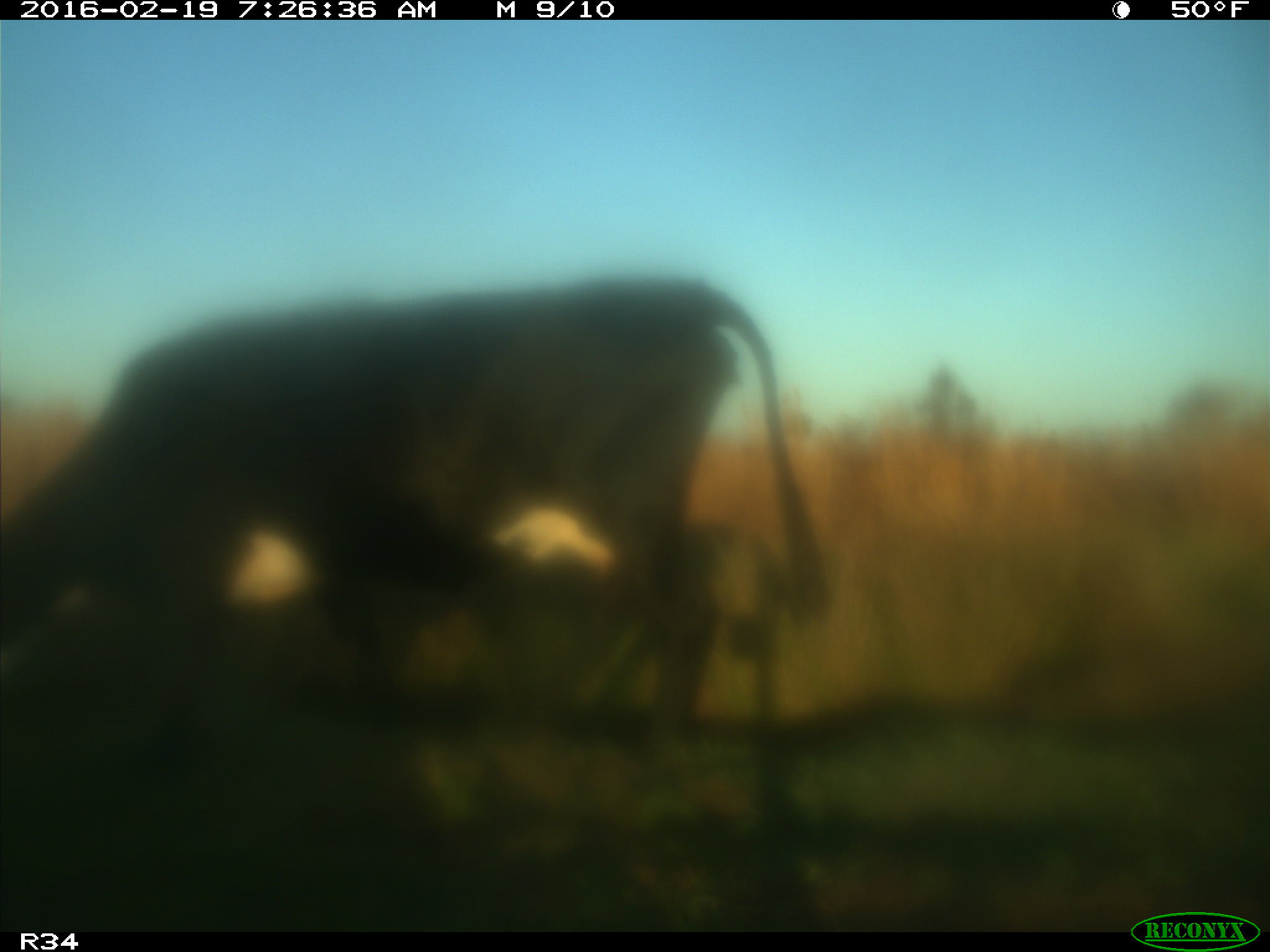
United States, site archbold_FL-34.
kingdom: Animalia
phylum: Chordata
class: Mammalia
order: Artiodactyla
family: Bovidae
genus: Bos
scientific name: Bos taurus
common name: domestic cow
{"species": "Bos taurus (domestic cow)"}